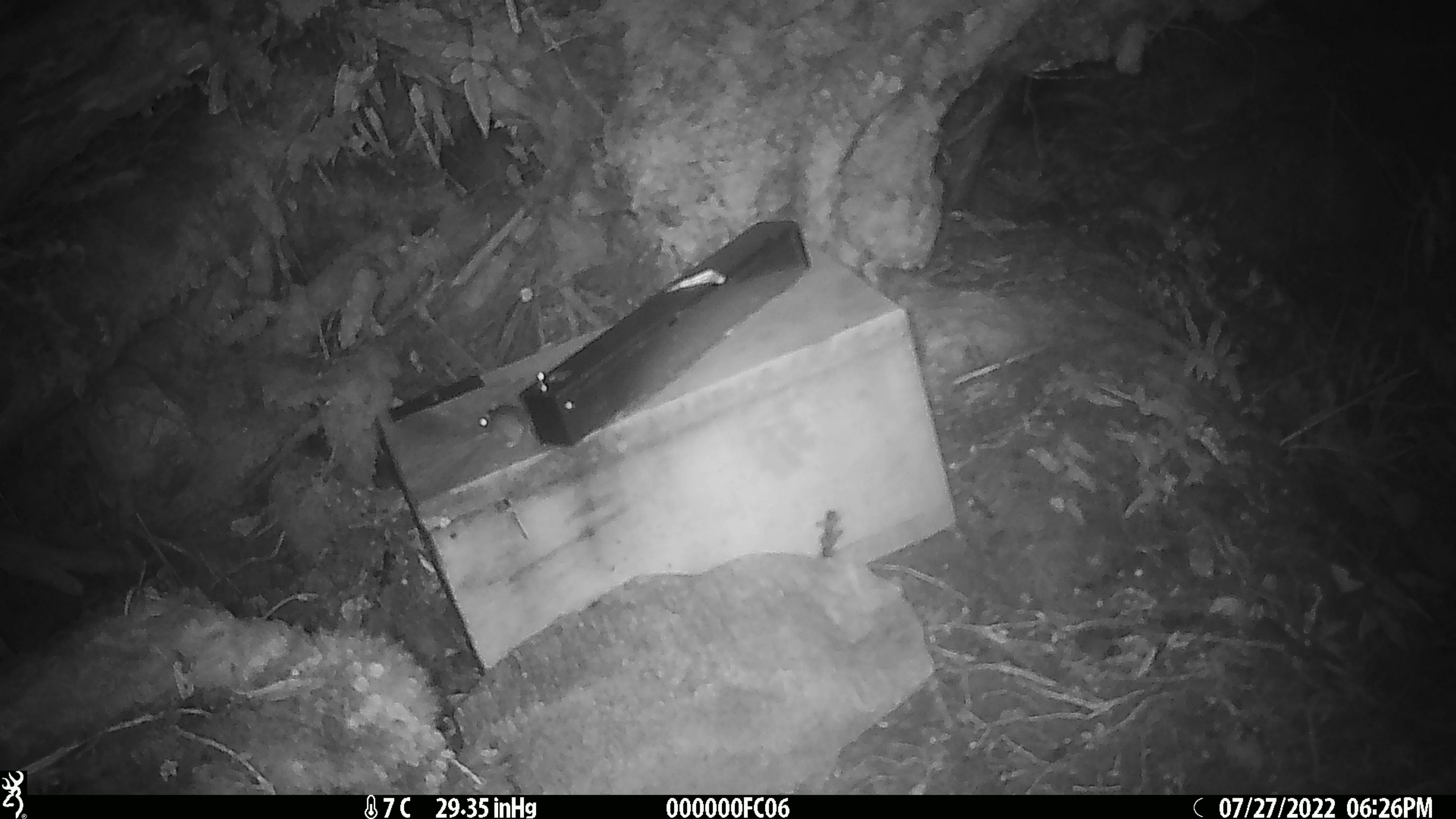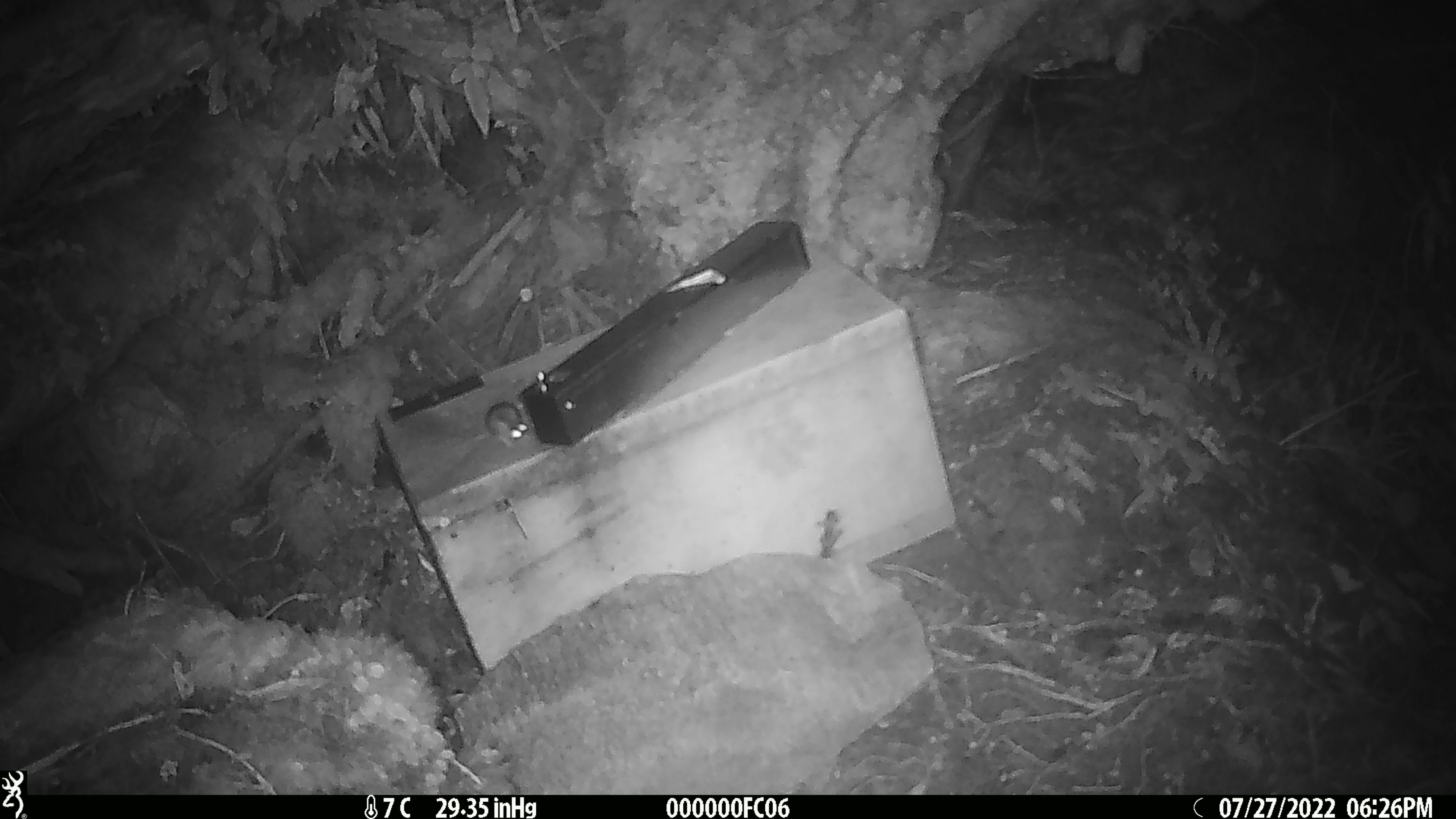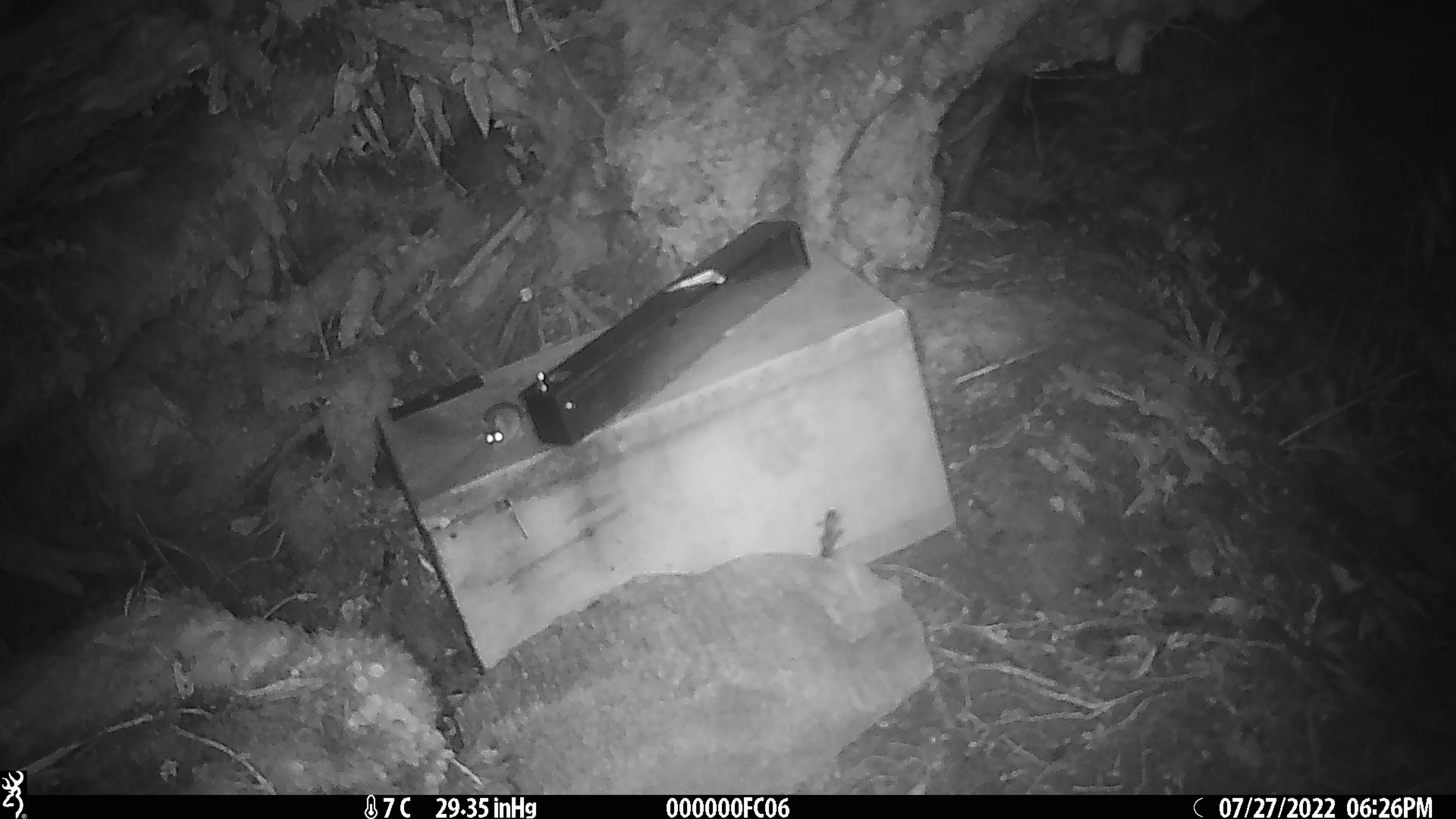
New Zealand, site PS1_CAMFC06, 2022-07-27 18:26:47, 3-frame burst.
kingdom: Animalia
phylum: Chordata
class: Mammalia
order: Rodentia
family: Muridae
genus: Mus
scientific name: Mus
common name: mouse